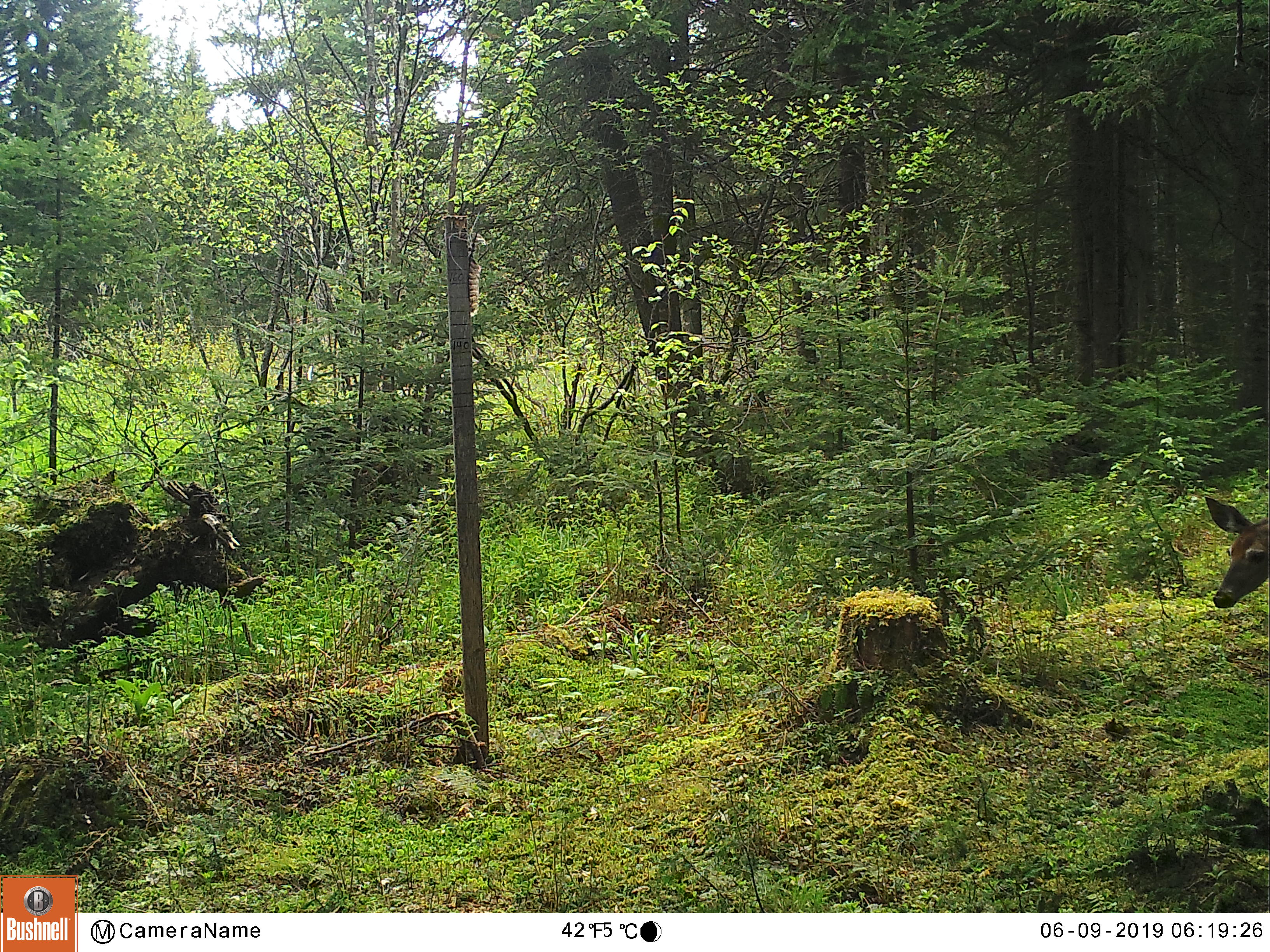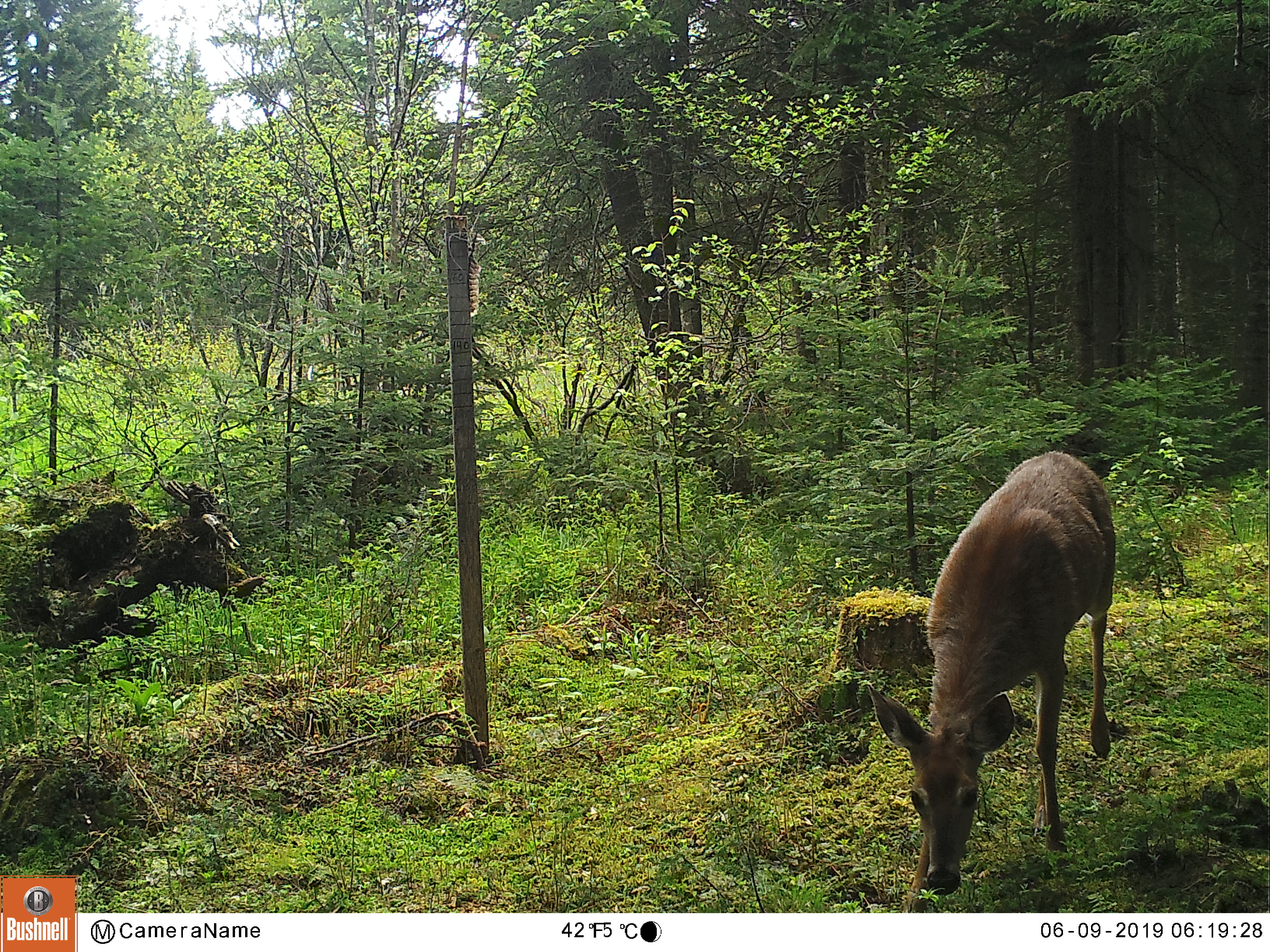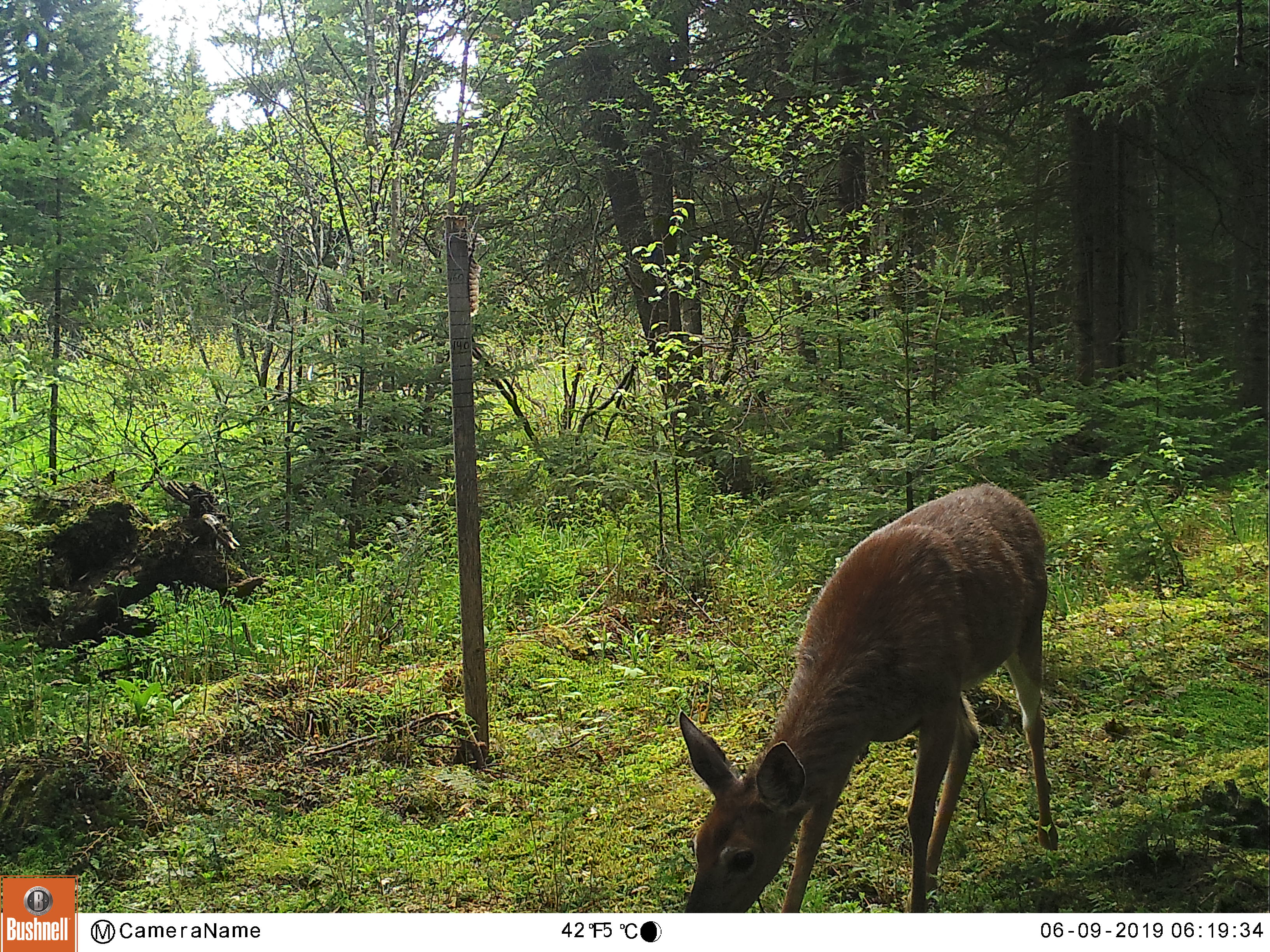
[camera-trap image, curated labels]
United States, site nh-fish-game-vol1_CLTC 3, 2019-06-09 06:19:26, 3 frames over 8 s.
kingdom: Animalia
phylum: Chordata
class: Mammalia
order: Artiodactyla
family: Cervidae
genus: Odocoileus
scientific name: Odocoileus virginianus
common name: white-tailed deer